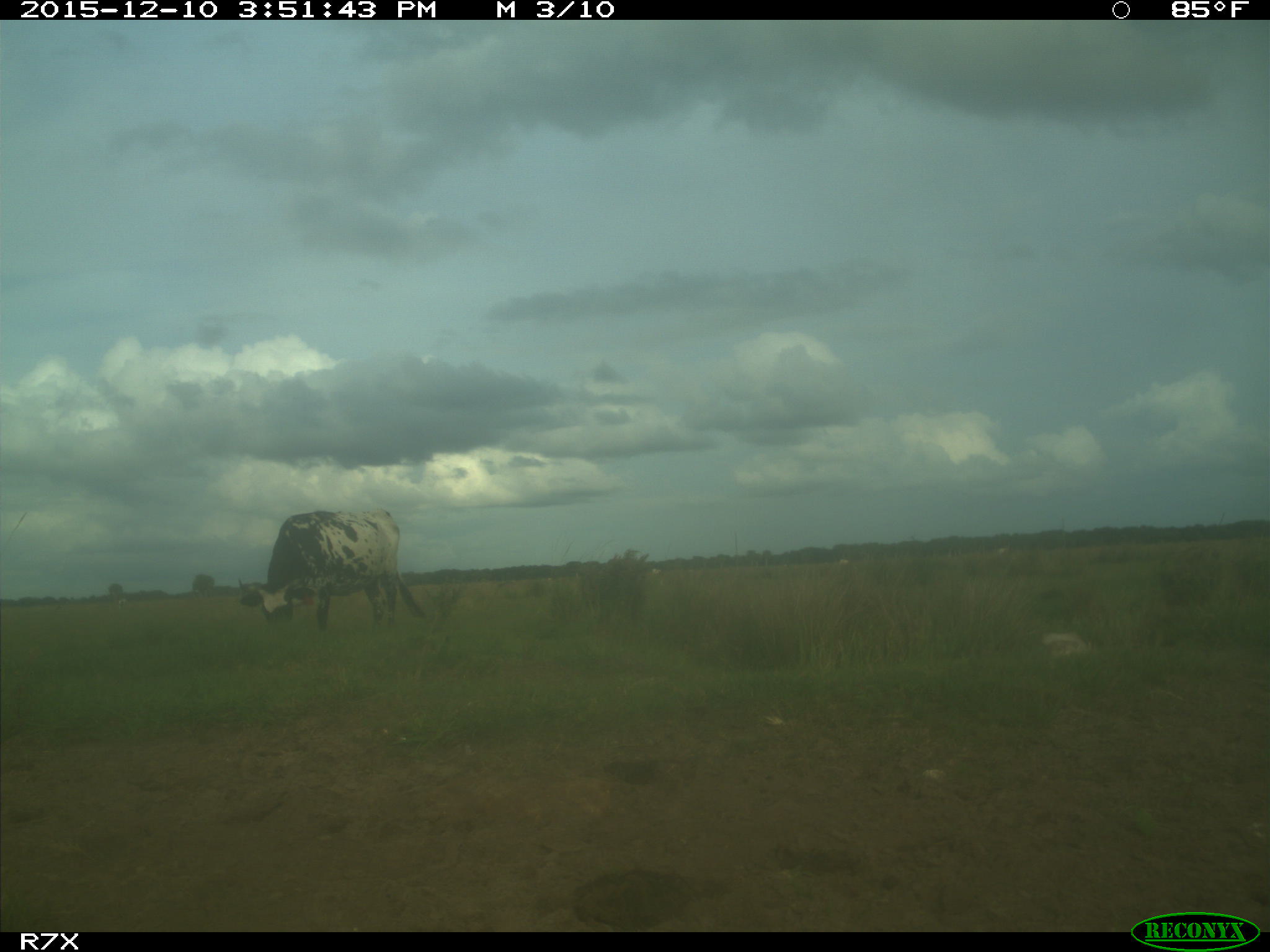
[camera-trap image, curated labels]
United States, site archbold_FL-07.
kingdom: Animalia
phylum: Chordata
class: Mammalia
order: Artiodactyla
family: Bovidae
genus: Bos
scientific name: Bos taurus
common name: domestic cow